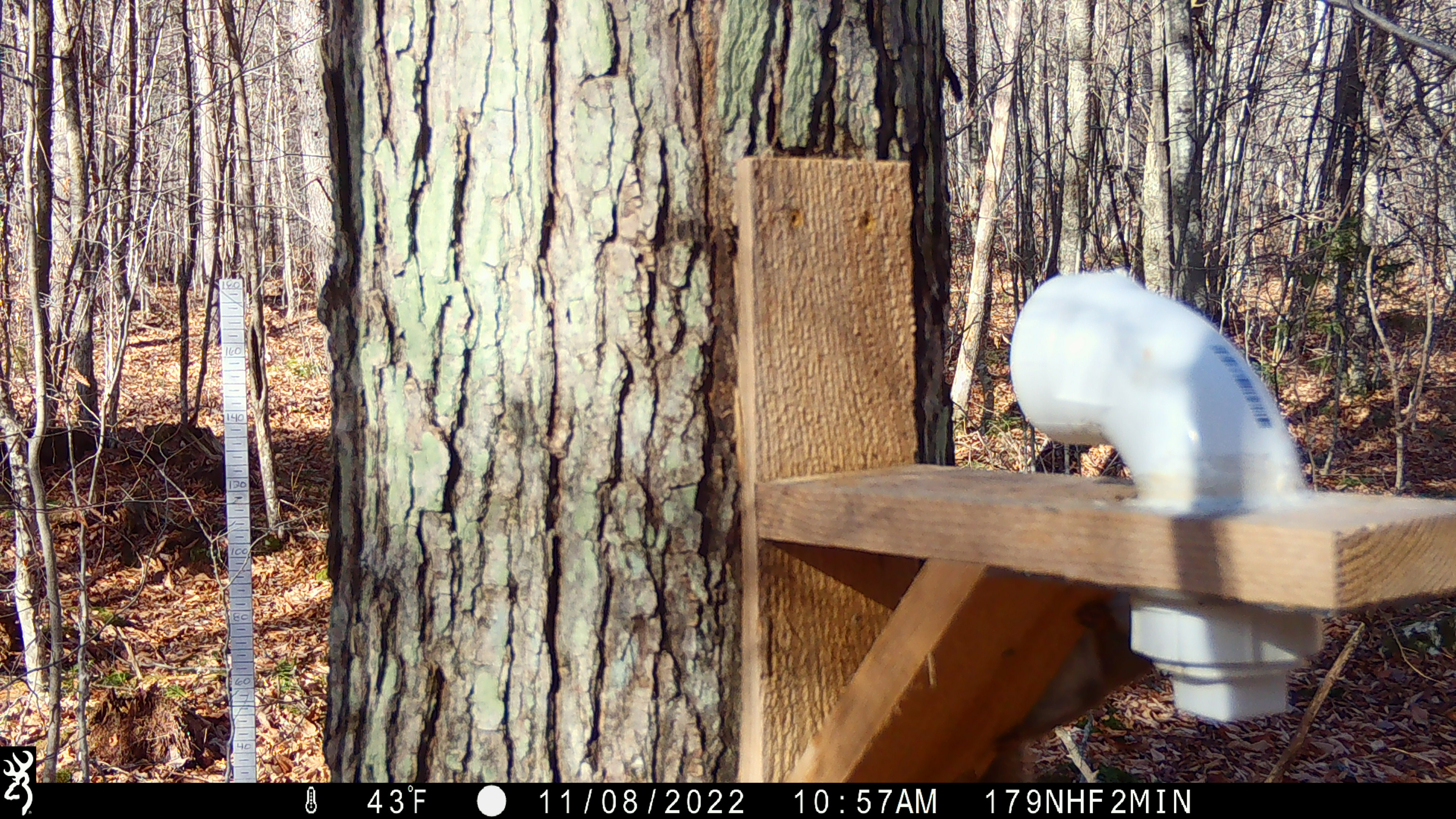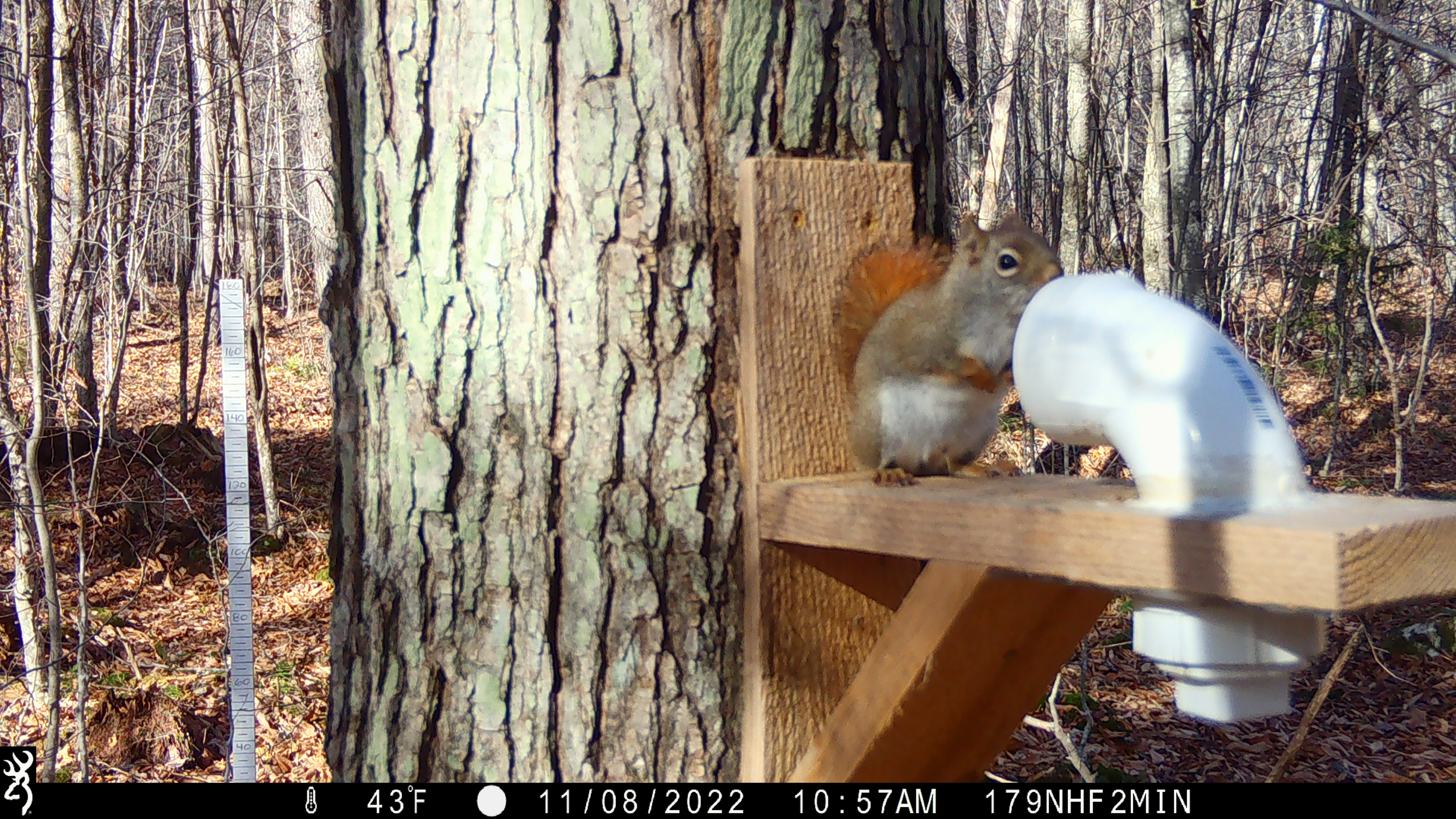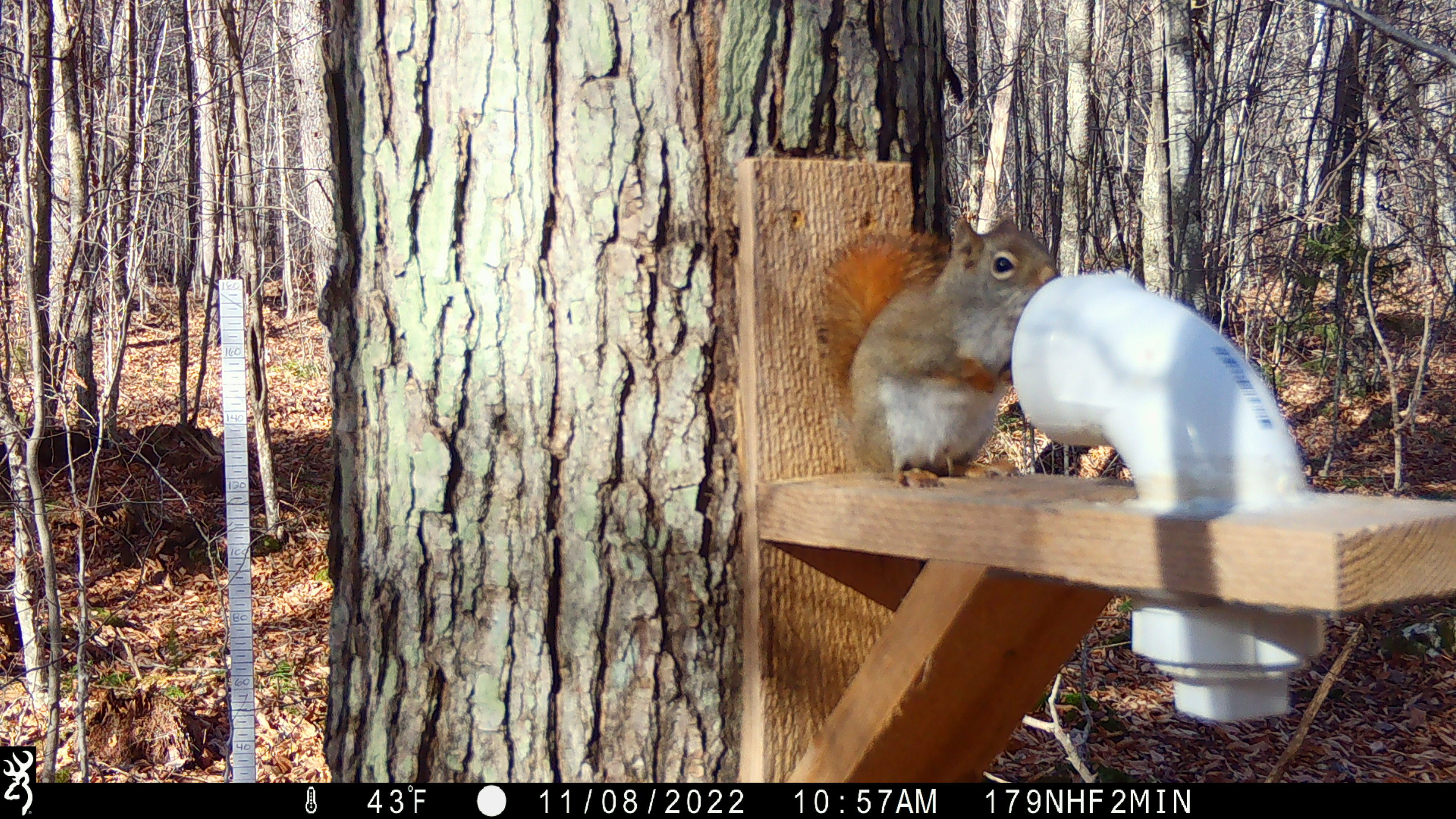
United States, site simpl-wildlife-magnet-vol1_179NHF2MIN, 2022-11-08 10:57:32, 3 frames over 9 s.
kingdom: Animalia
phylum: Chordata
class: Mammalia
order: Rodentia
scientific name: Rodentia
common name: mouse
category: mouse sp.